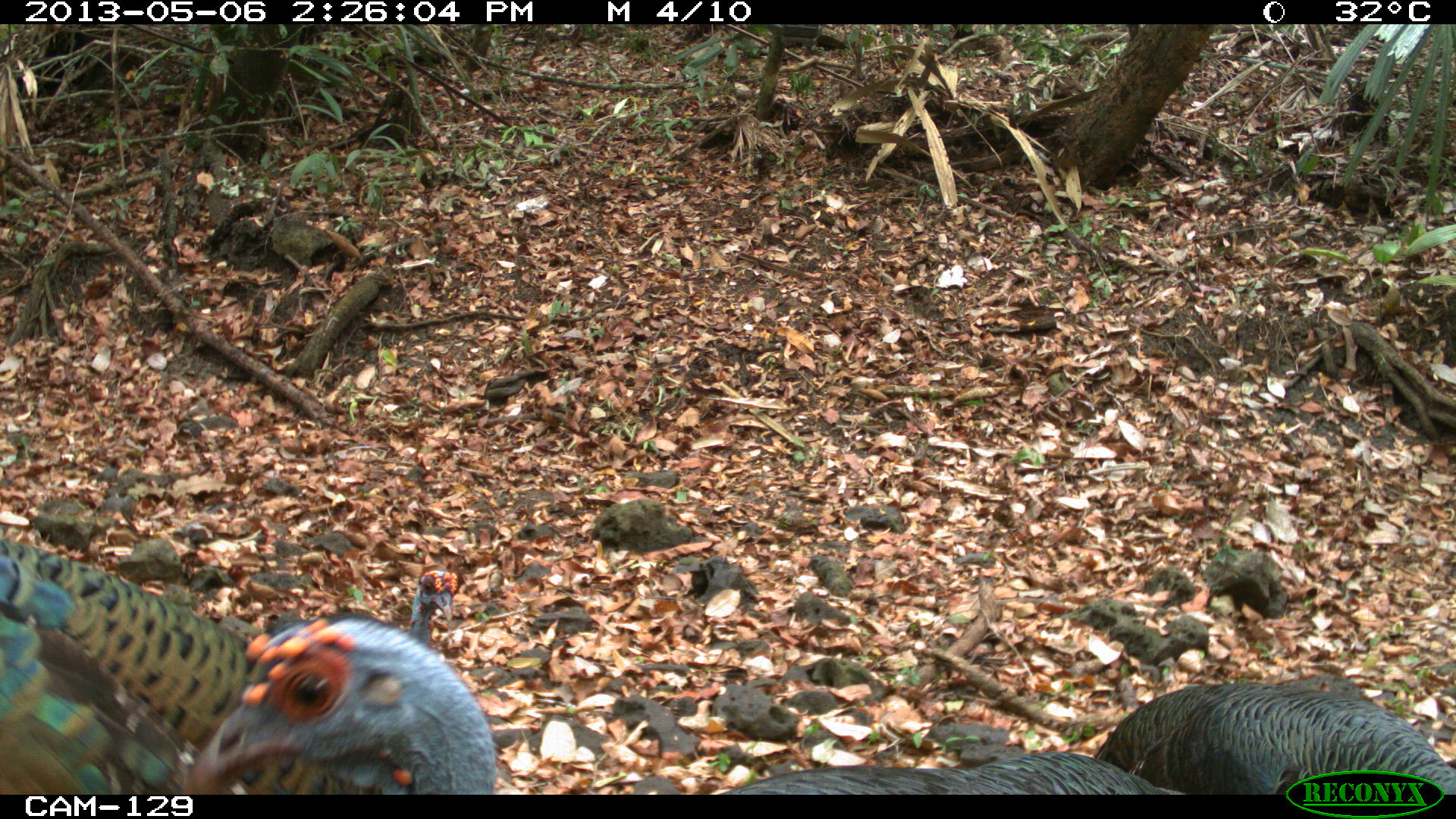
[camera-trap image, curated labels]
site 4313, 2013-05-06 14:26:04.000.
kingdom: Animalia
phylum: Chordata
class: Aves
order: Galliformes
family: Phasianidae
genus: Meleagris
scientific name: Meleagris ocellata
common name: ocellated turkey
Meleagris ocellata (ocellated turkey), count 4.